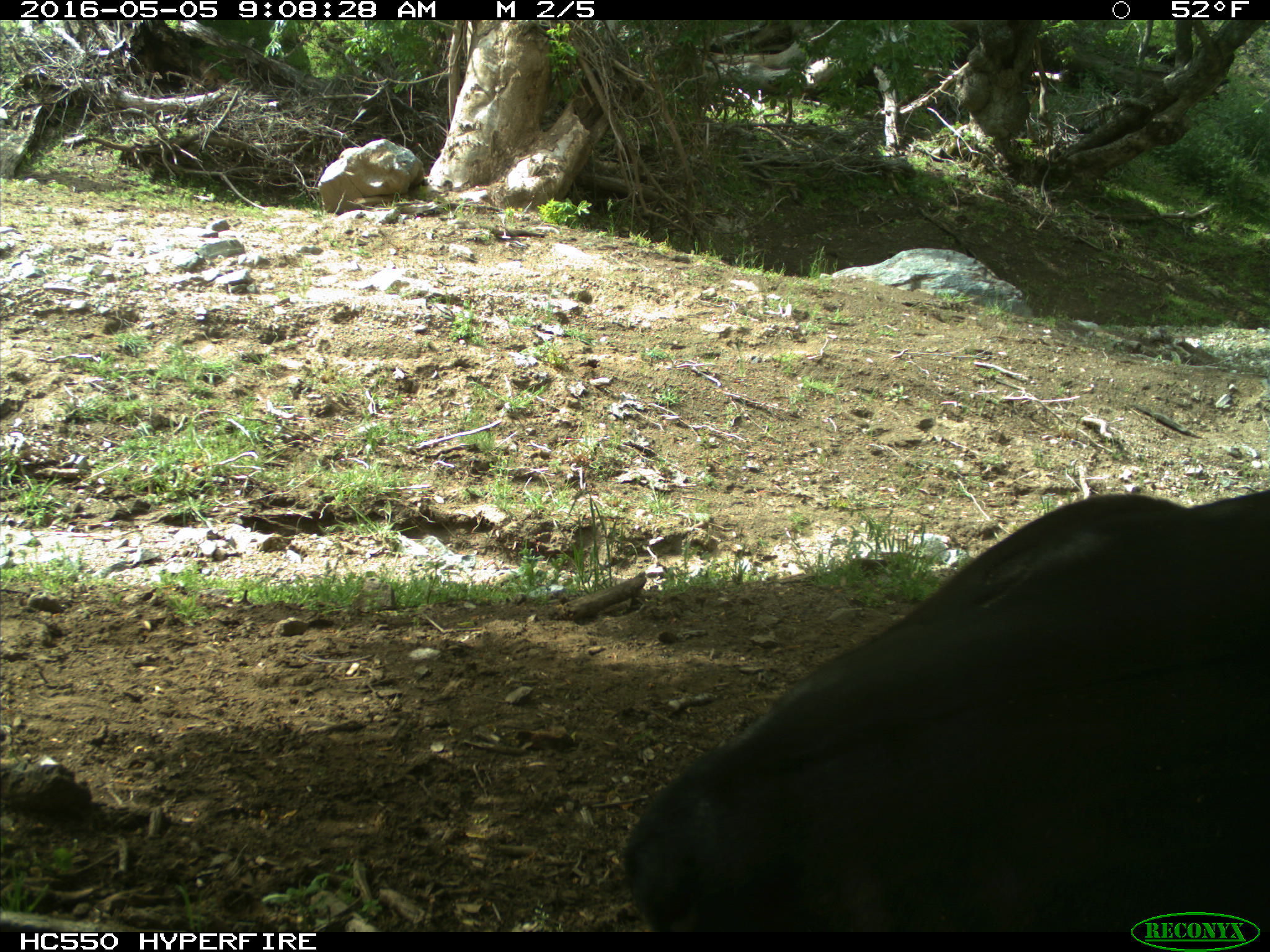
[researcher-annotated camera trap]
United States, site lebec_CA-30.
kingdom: Animalia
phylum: Chordata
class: Mammalia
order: Artiodactyla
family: Bovidae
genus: Bos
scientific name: Bos taurus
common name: domestic cow